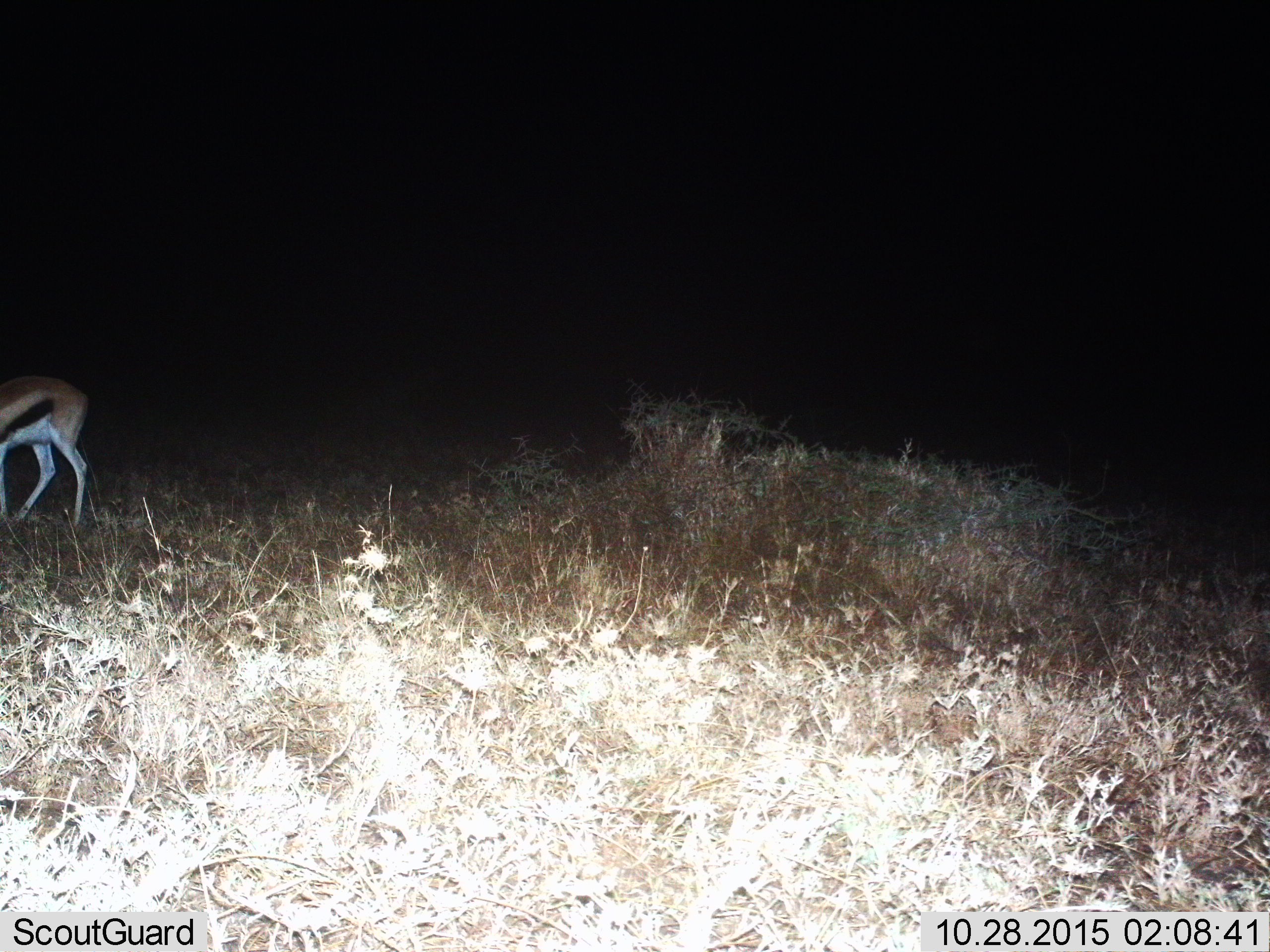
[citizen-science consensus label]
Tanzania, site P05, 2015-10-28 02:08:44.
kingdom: Animalia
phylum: Chordata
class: Mammalia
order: Artiodactyla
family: Bovidae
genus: Eudorcas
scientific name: Eudorcas thomsonii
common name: thomson's gazelle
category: gazellethomsons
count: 1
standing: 43%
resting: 0%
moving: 43%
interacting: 0%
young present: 0%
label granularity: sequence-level